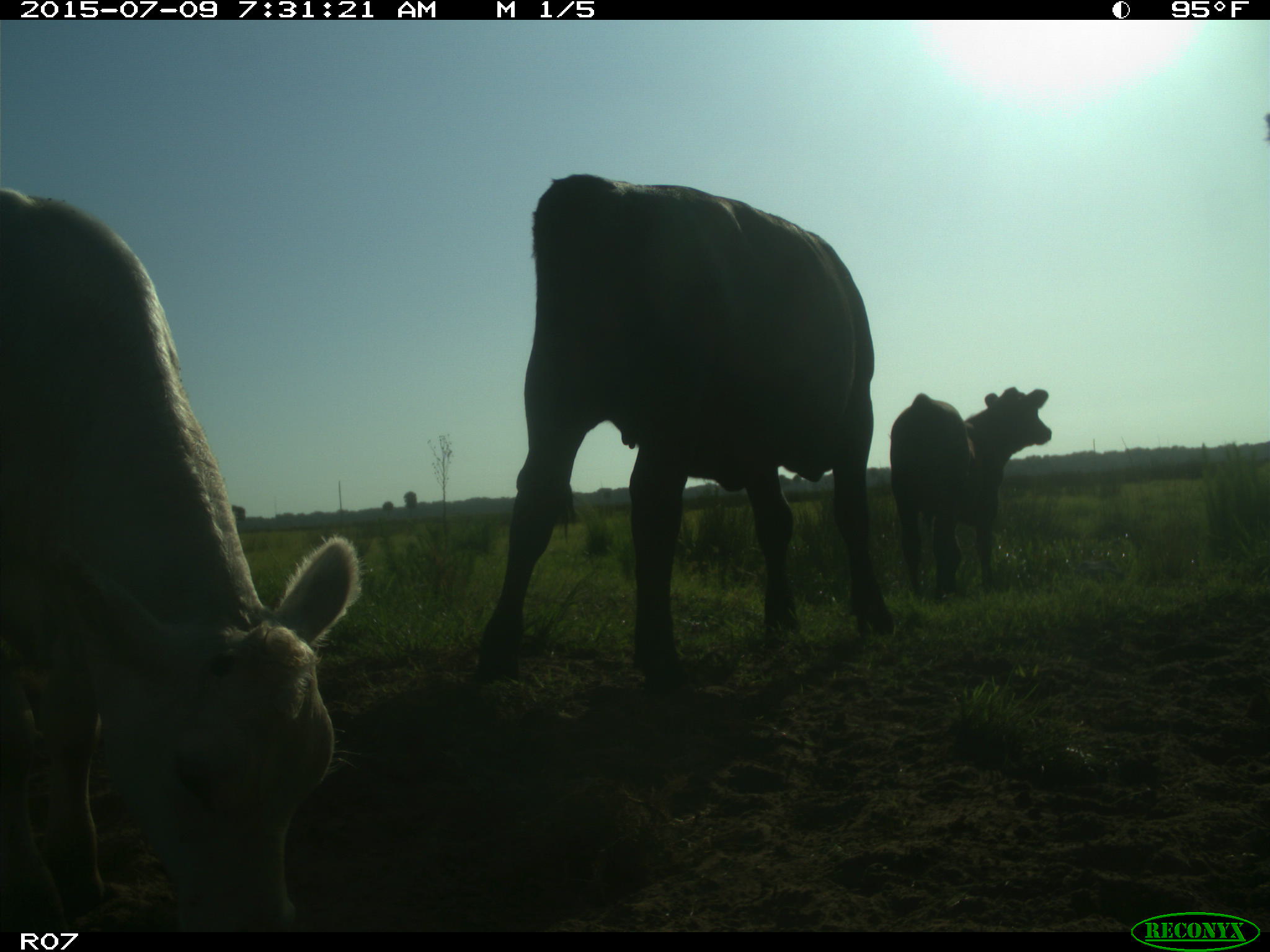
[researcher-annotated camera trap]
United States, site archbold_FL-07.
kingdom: Animalia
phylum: Chordata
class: Mammalia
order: Artiodactyla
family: Bovidae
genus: Bos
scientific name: Bos taurus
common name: domestic cow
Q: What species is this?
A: Bos taurus (domestic cow).